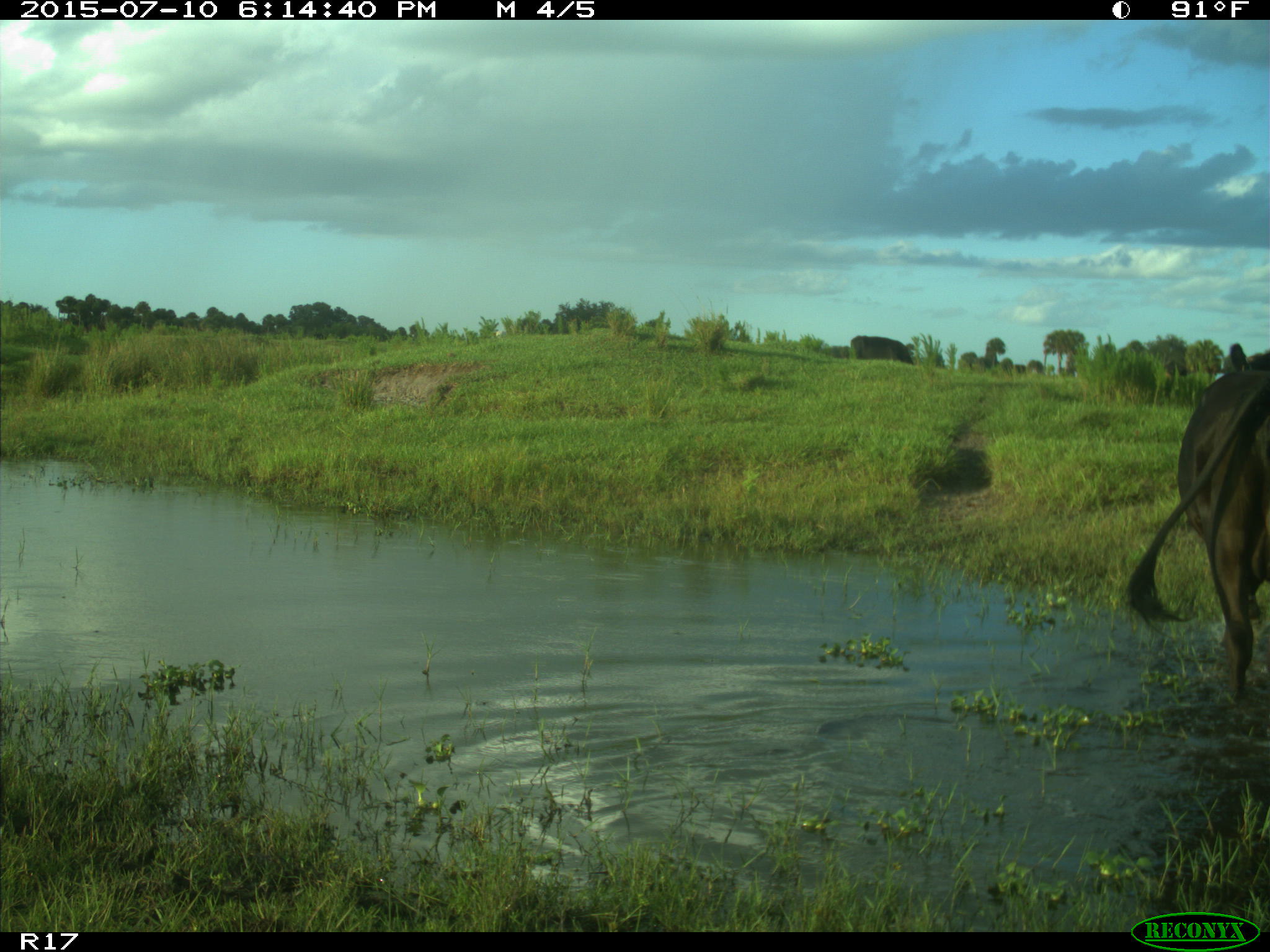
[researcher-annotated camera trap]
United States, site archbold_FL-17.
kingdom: Animalia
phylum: Chordata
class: Mammalia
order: Artiodactyla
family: Bovidae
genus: Bos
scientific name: Bos taurus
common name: domestic cow